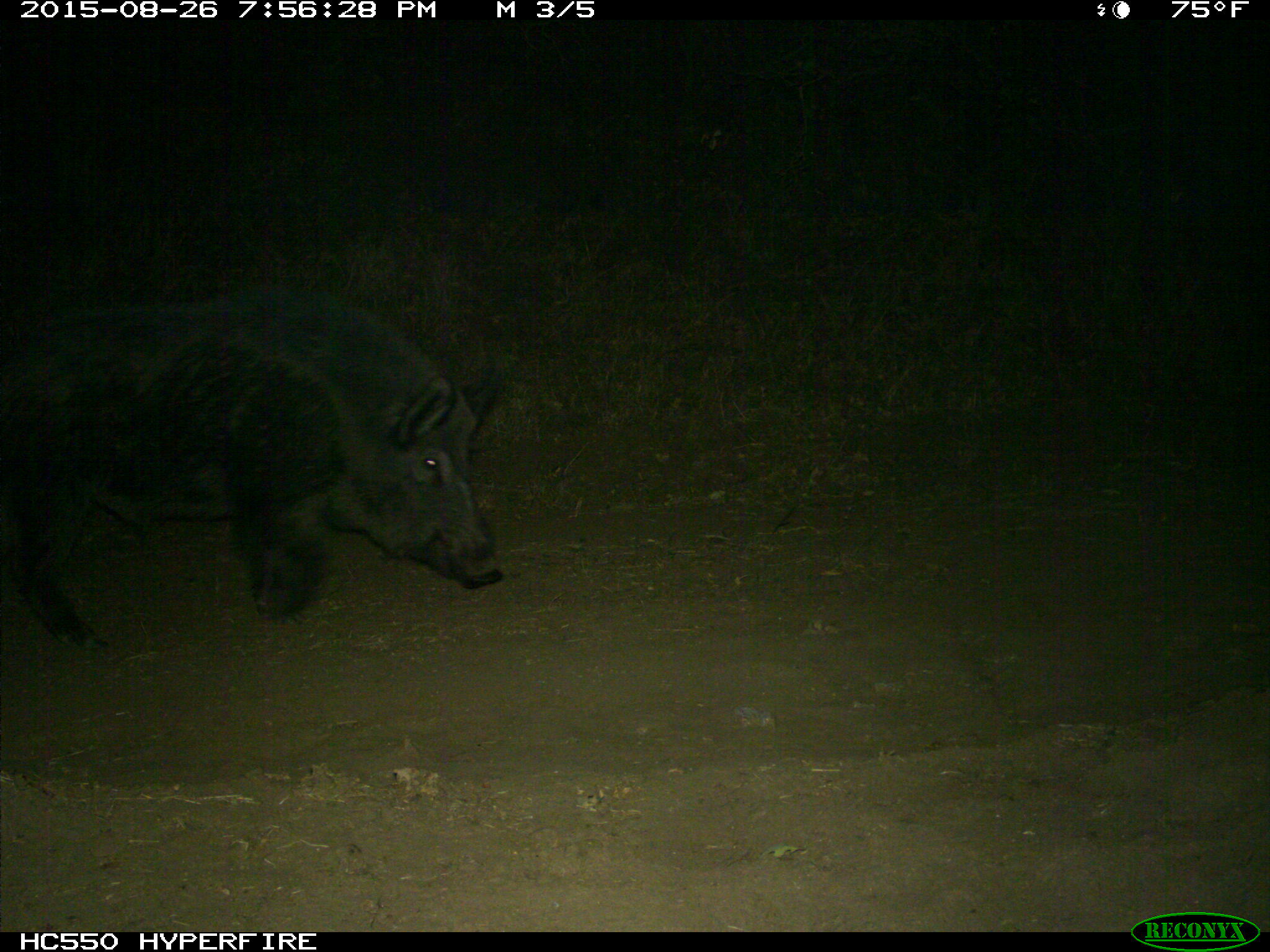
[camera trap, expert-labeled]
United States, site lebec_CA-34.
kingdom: Animalia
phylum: Chordata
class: Mammalia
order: Artiodactyla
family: Suidae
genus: Sus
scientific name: Sus scrofa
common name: wild boar